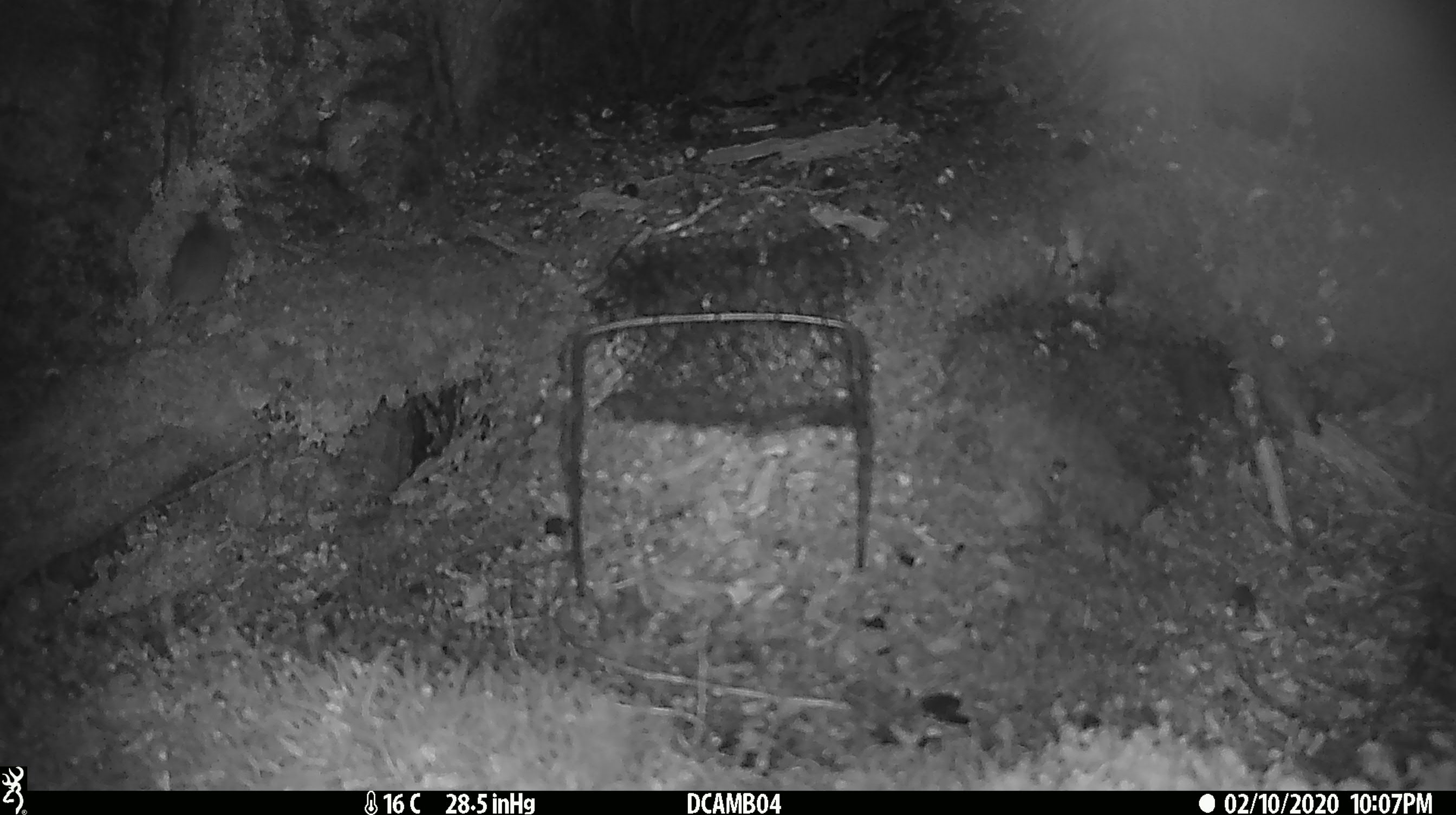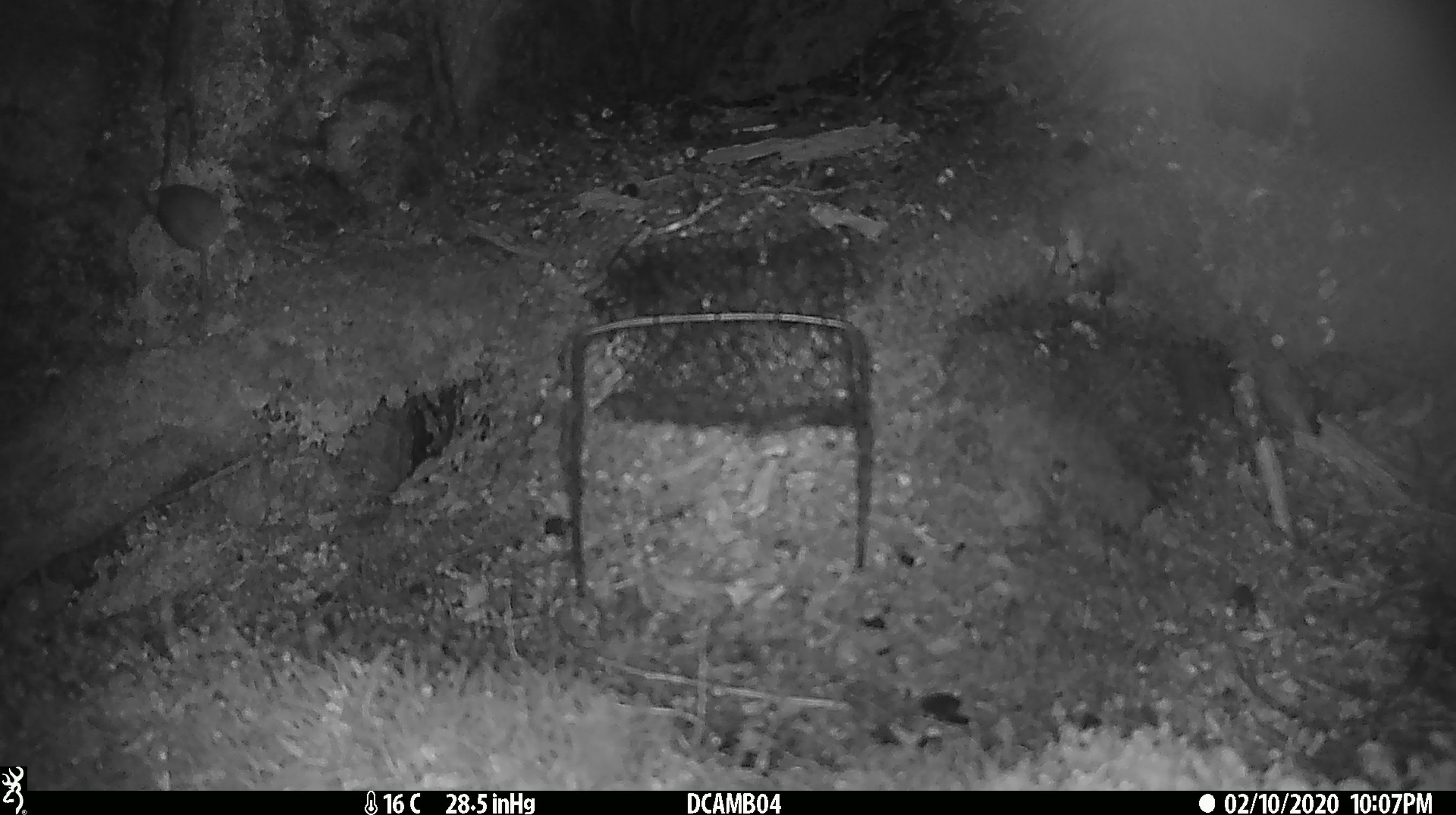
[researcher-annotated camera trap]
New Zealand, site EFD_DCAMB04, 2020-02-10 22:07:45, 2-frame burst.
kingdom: Animalia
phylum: Chordata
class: Mammalia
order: Rodentia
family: Muridae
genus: Mus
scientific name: Mus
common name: mouse